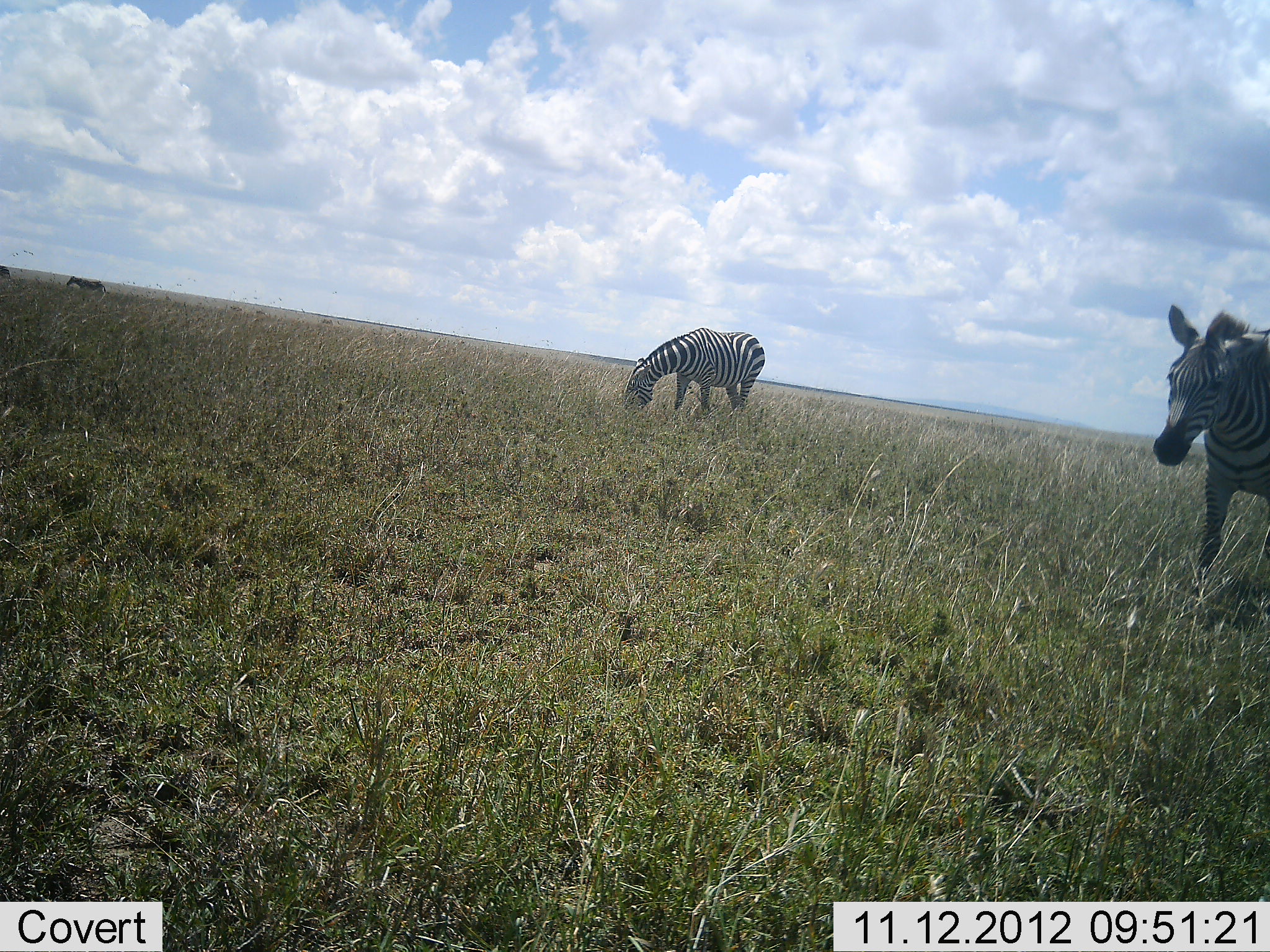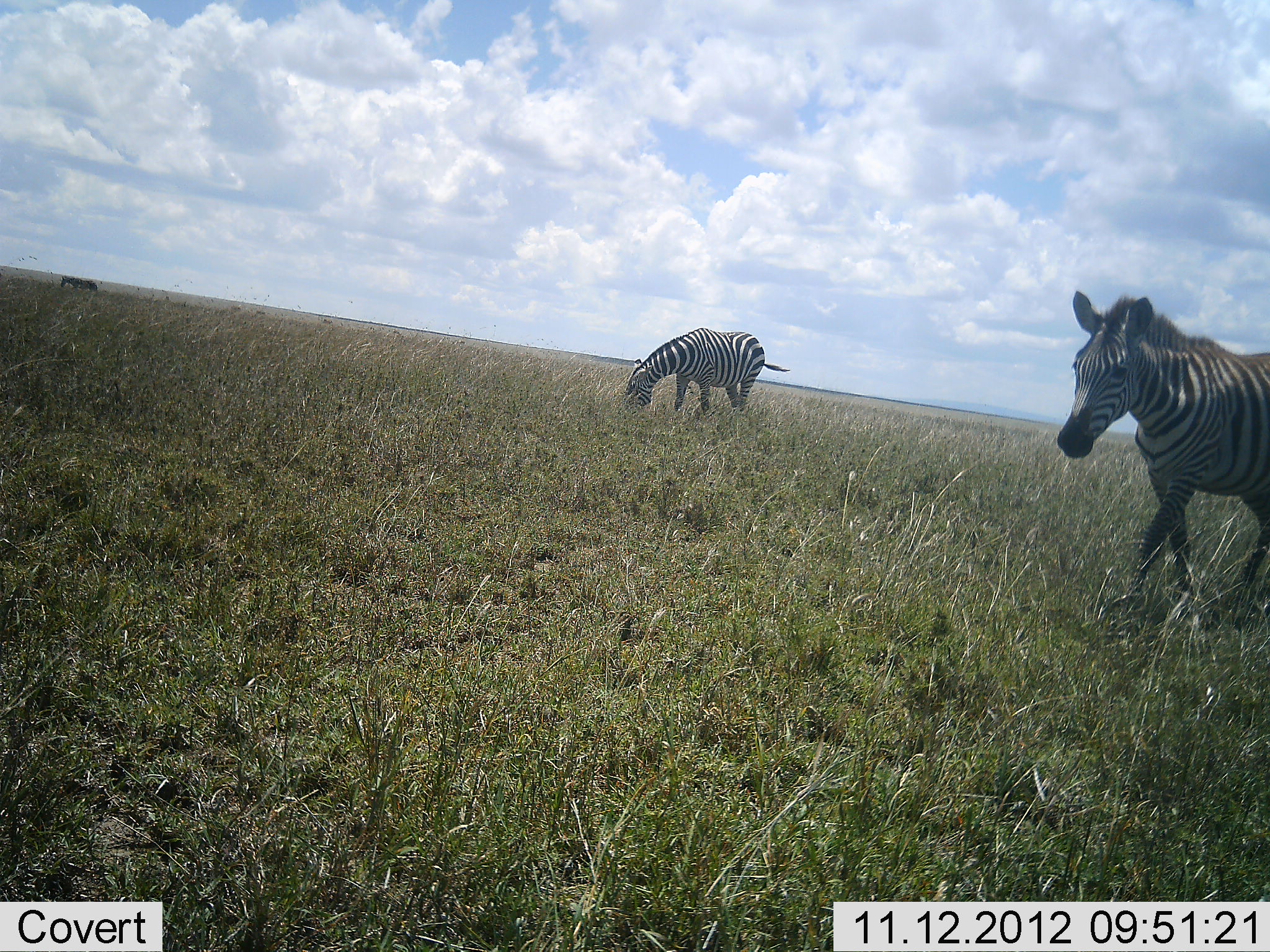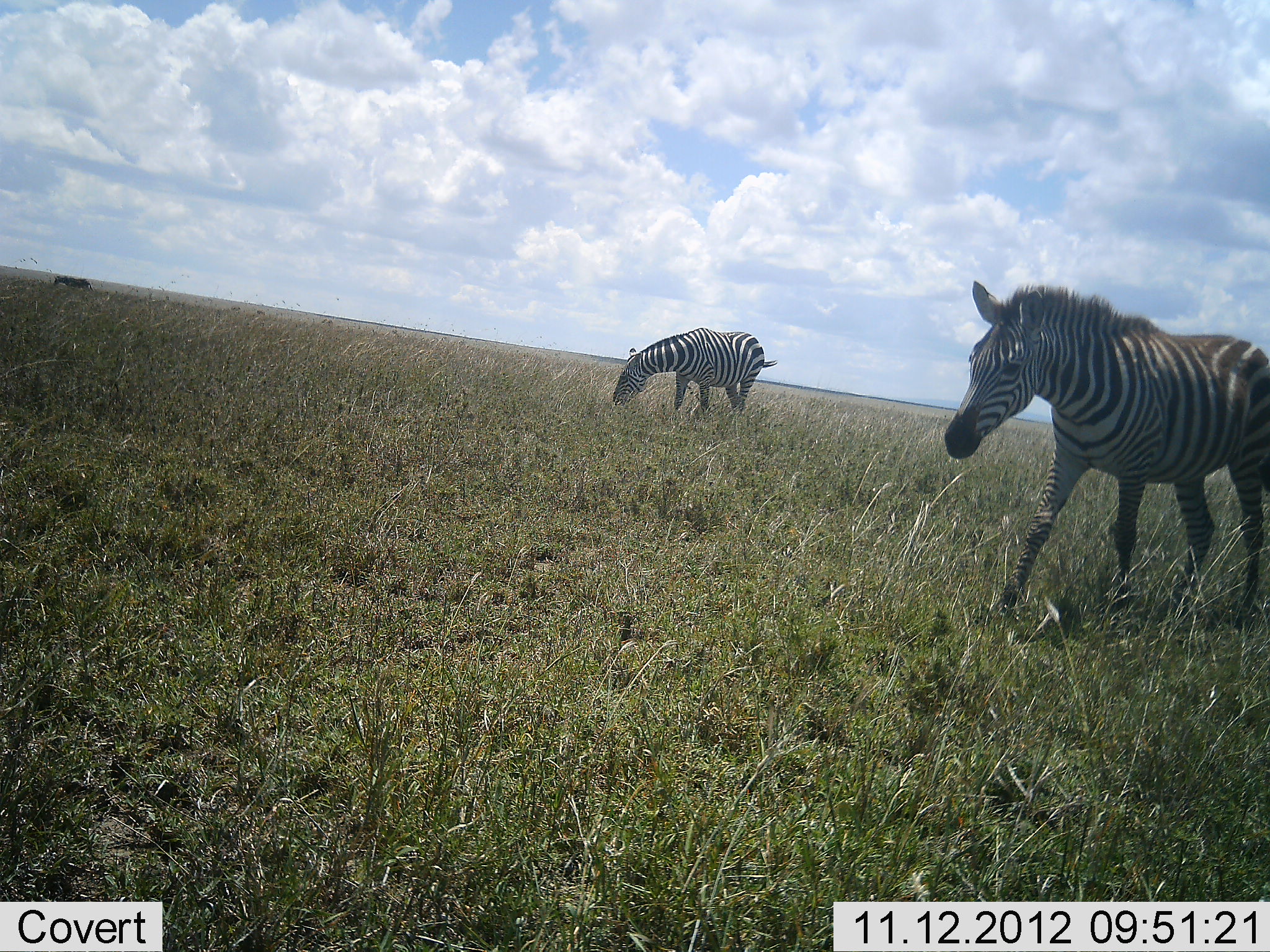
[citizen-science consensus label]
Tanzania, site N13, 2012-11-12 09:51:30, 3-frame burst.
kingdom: Animalia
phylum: Chordata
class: Mammalia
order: Perissodactyla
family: Equidae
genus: Equus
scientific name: Equus quagga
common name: plains zebra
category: zebra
Zebra (plains zebra) (Equus quagga), count 2. Behavior (volunteer vote fractions): standing 30%, resting 10%, moving 70%, interacting 0%. Young present (vote fraction): 10%. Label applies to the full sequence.